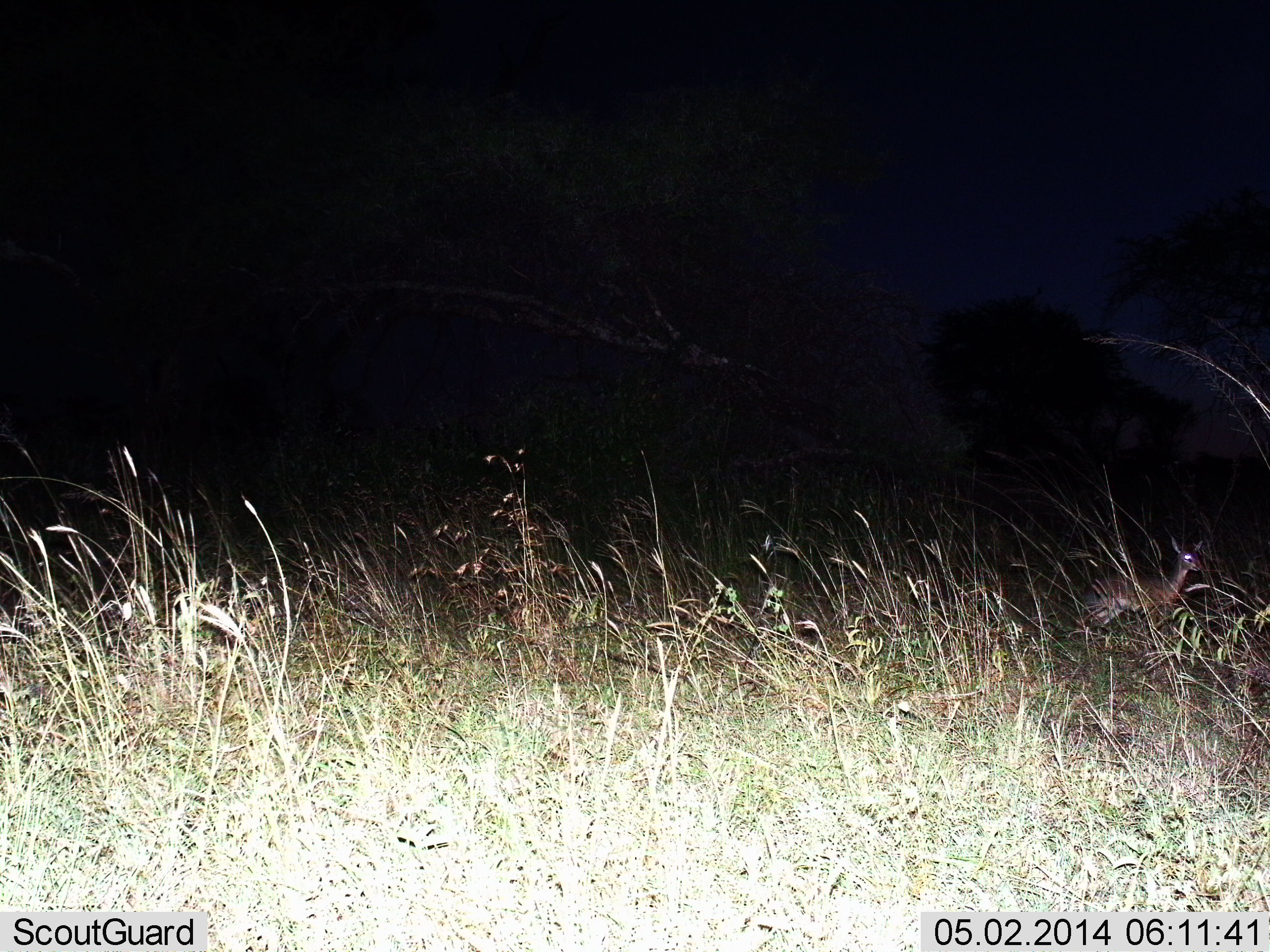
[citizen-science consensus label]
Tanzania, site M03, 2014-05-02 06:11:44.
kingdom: Animalia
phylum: Chordata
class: Mammalia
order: Artiodactyla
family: Bovidae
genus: Madoqua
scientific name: Madoqua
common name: dikdik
Dikdik (Madoqua), count 1. Behavior (volunteer vote fractions): standing 95%, resting 0%, moving 5%, interacting 0%. Young present (vote fraction): 0%. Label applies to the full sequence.